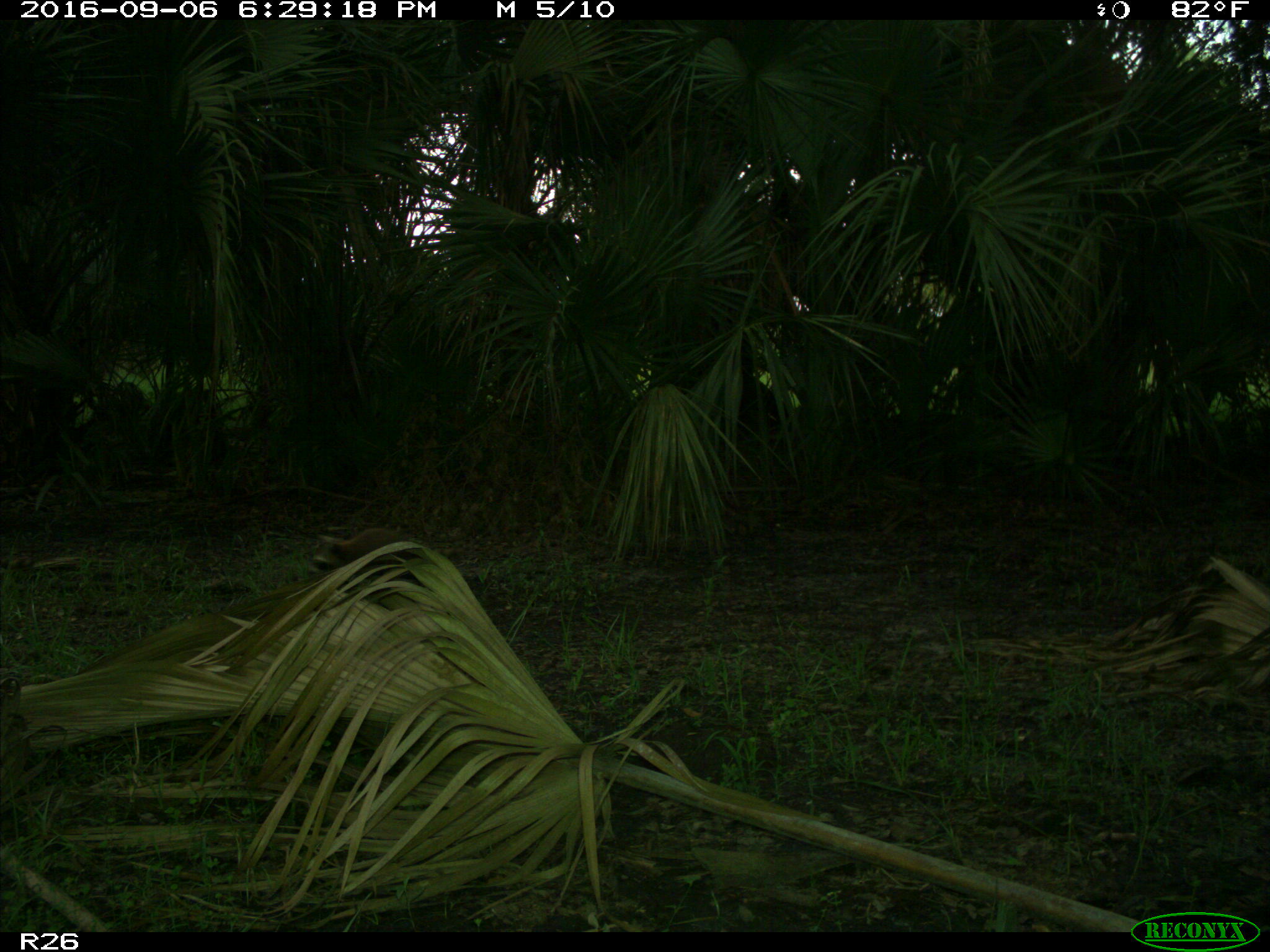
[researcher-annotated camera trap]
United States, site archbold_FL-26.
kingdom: Animalia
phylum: Chordata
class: Mammalia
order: Carnivora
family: Procyonidae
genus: Procyon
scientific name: Procyon lotor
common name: common raccoon